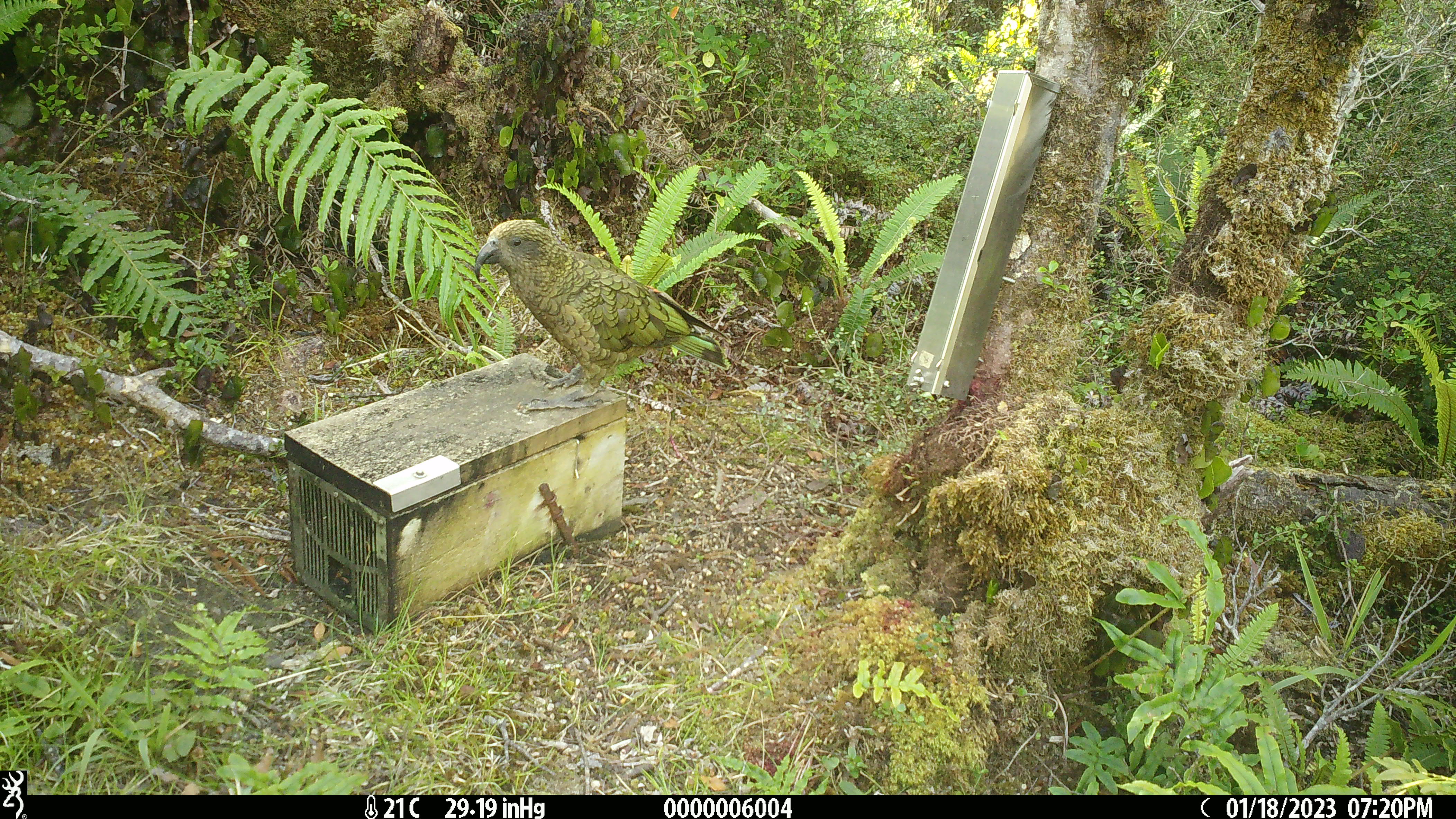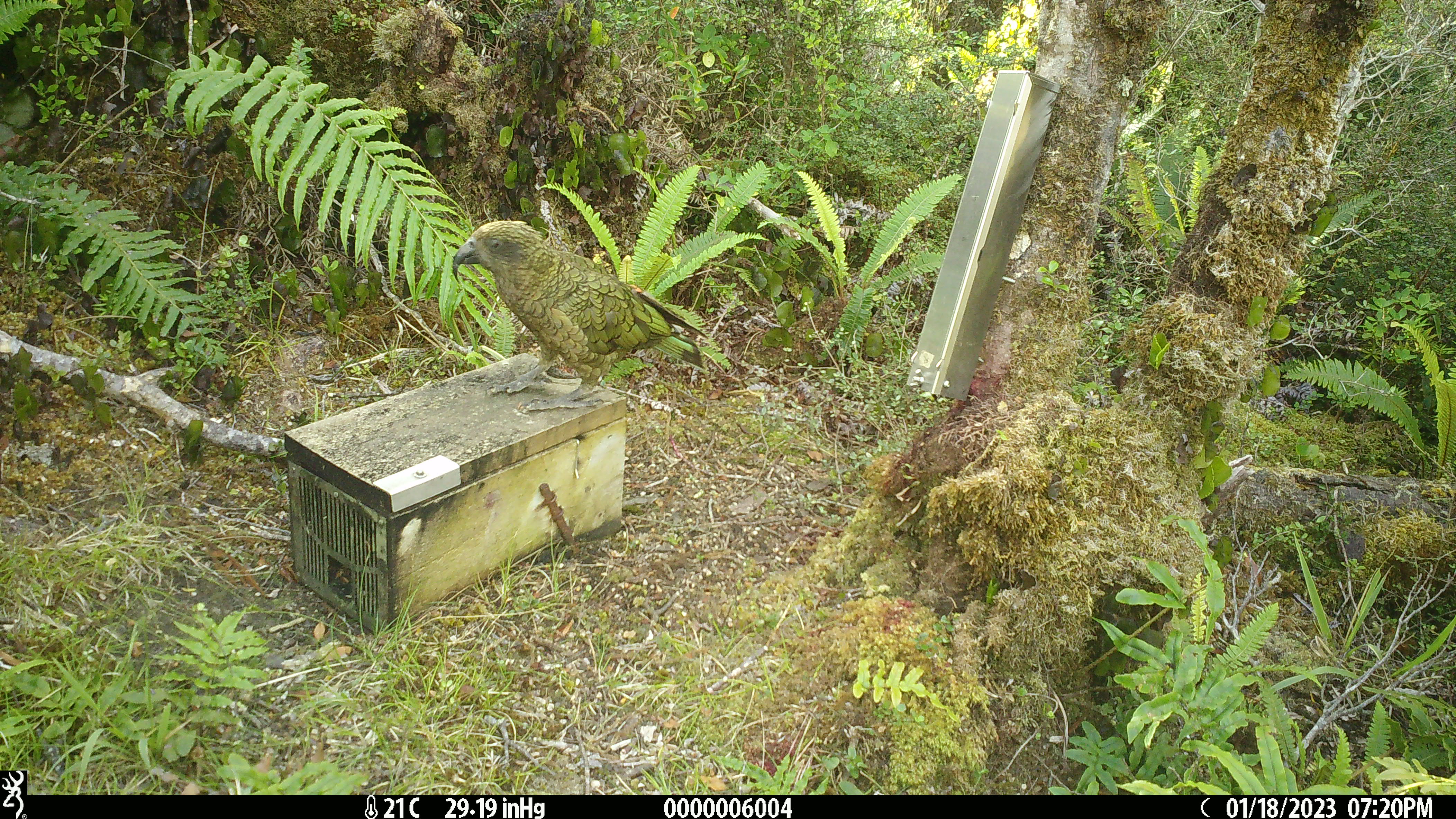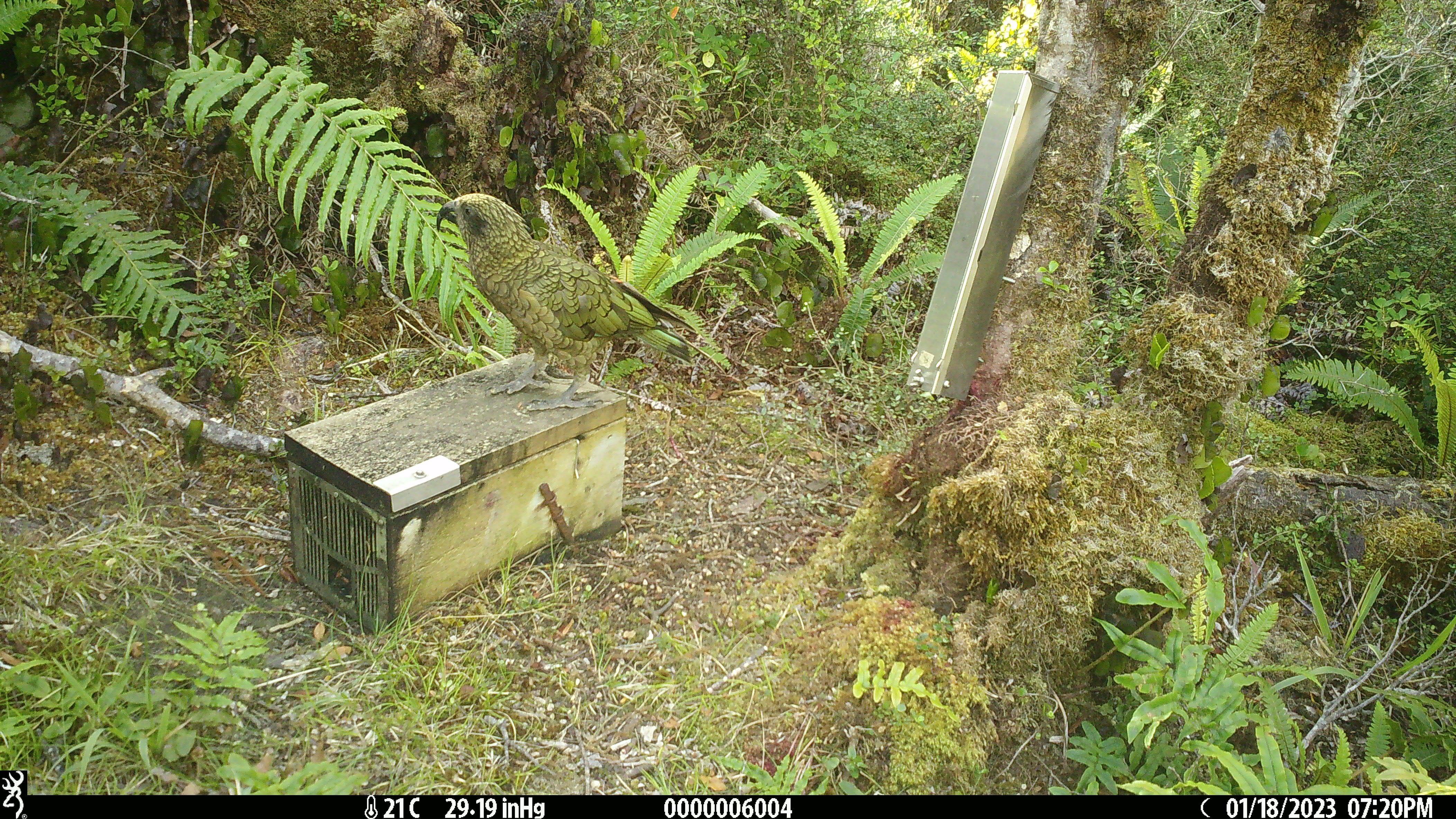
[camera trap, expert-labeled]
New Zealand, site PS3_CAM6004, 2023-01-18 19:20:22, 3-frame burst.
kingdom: Animalia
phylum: Chordata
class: Aves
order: Psittaciformes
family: Strigopidae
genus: Nestor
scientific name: Nestor notabilis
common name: kea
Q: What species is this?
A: Kea (Nestor notabilis).